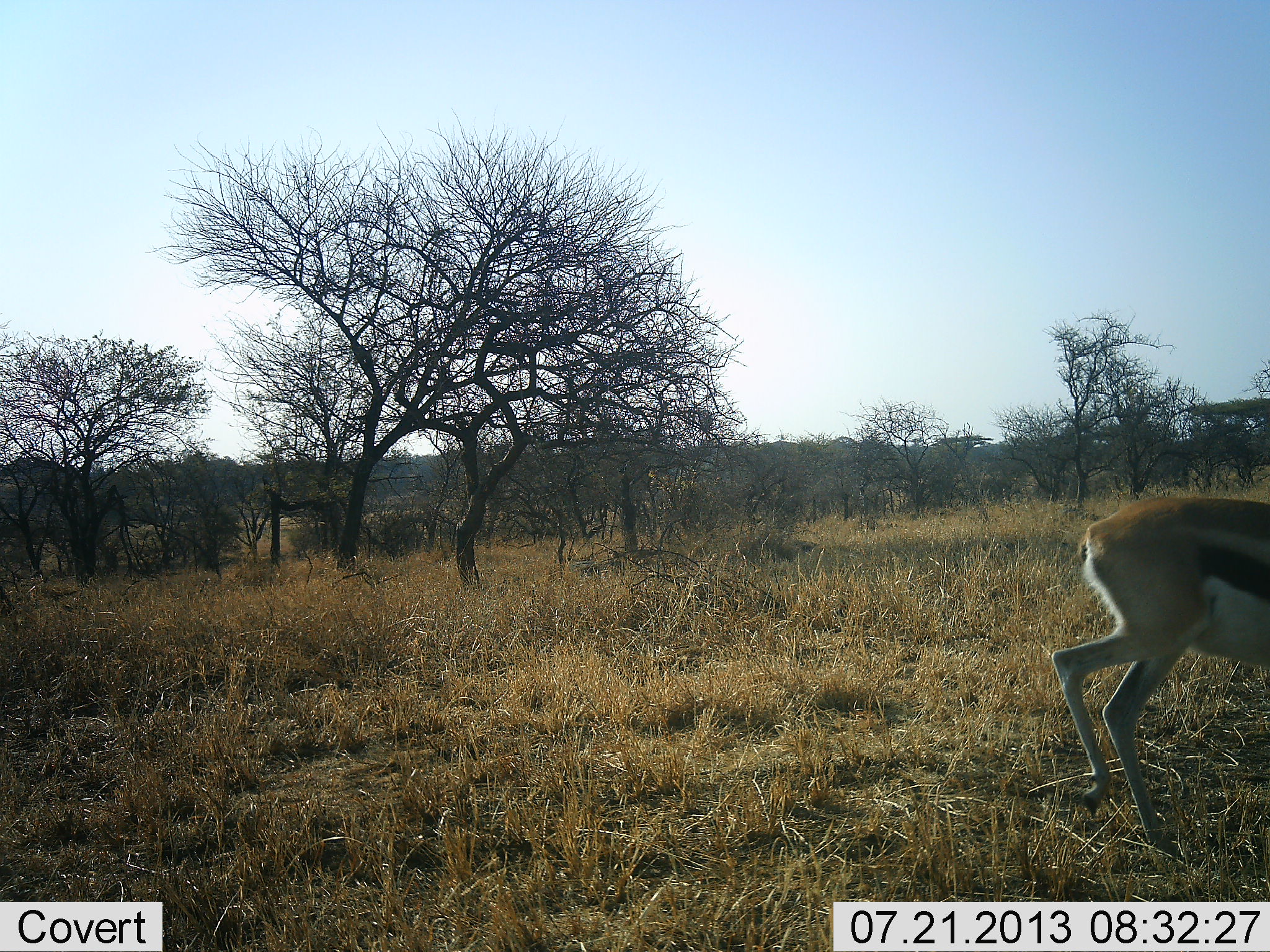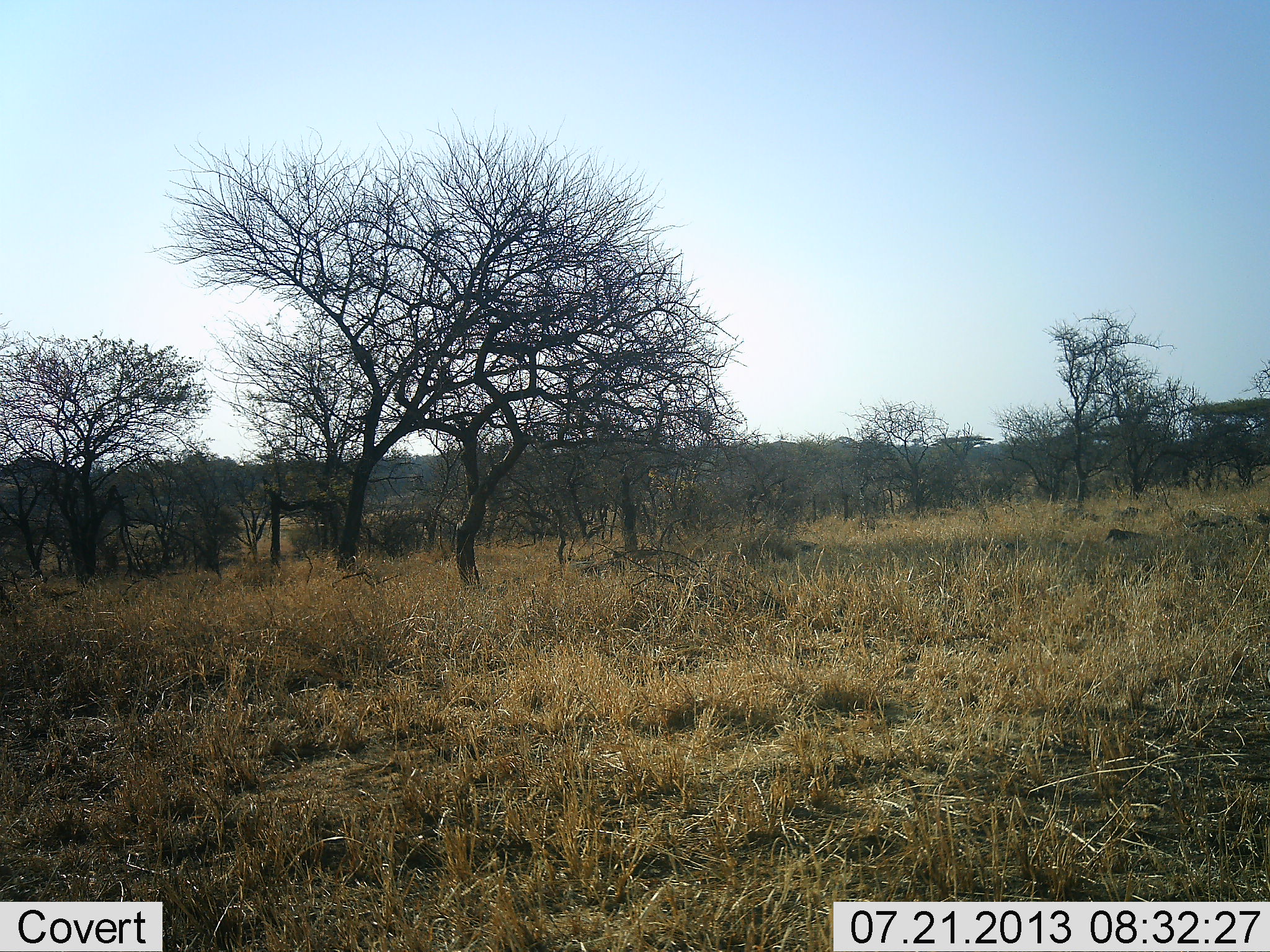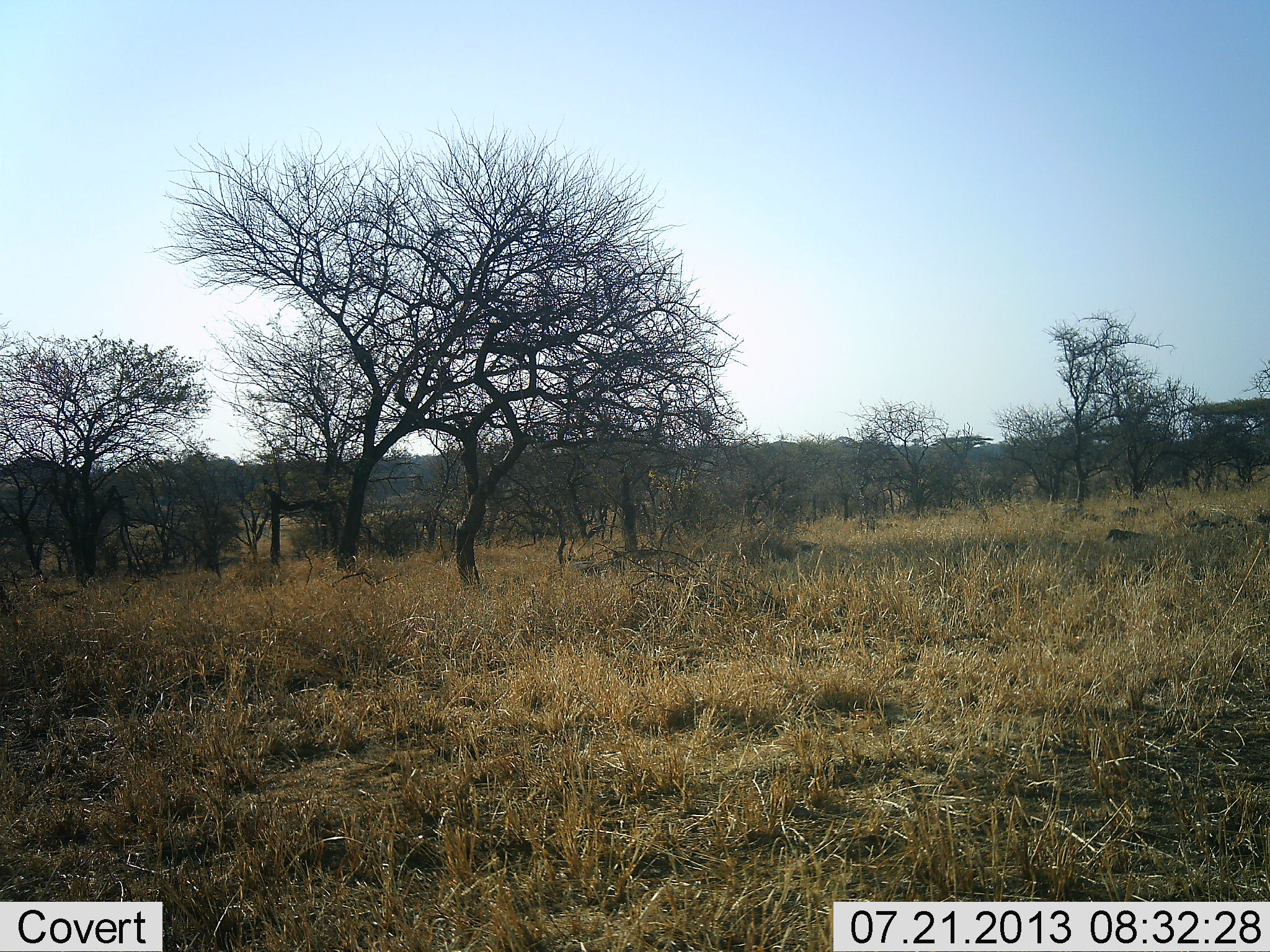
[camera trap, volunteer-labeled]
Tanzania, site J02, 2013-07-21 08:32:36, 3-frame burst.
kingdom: Animalia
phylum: Chordata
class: Mammalia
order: Artiodactyla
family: Bovidae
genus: Eudorcas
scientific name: Eudorcas thomsonii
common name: thomson's gazelle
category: gazellethomsons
Gazellethomsons (thomson's gazelle) (Eudorcas thomsonii), count 1. Behavior (volunteer vote fractions): standing 7%, resting 0%, moving 97%, interacting 0%. Young present (vote fraction): 0%. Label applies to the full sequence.